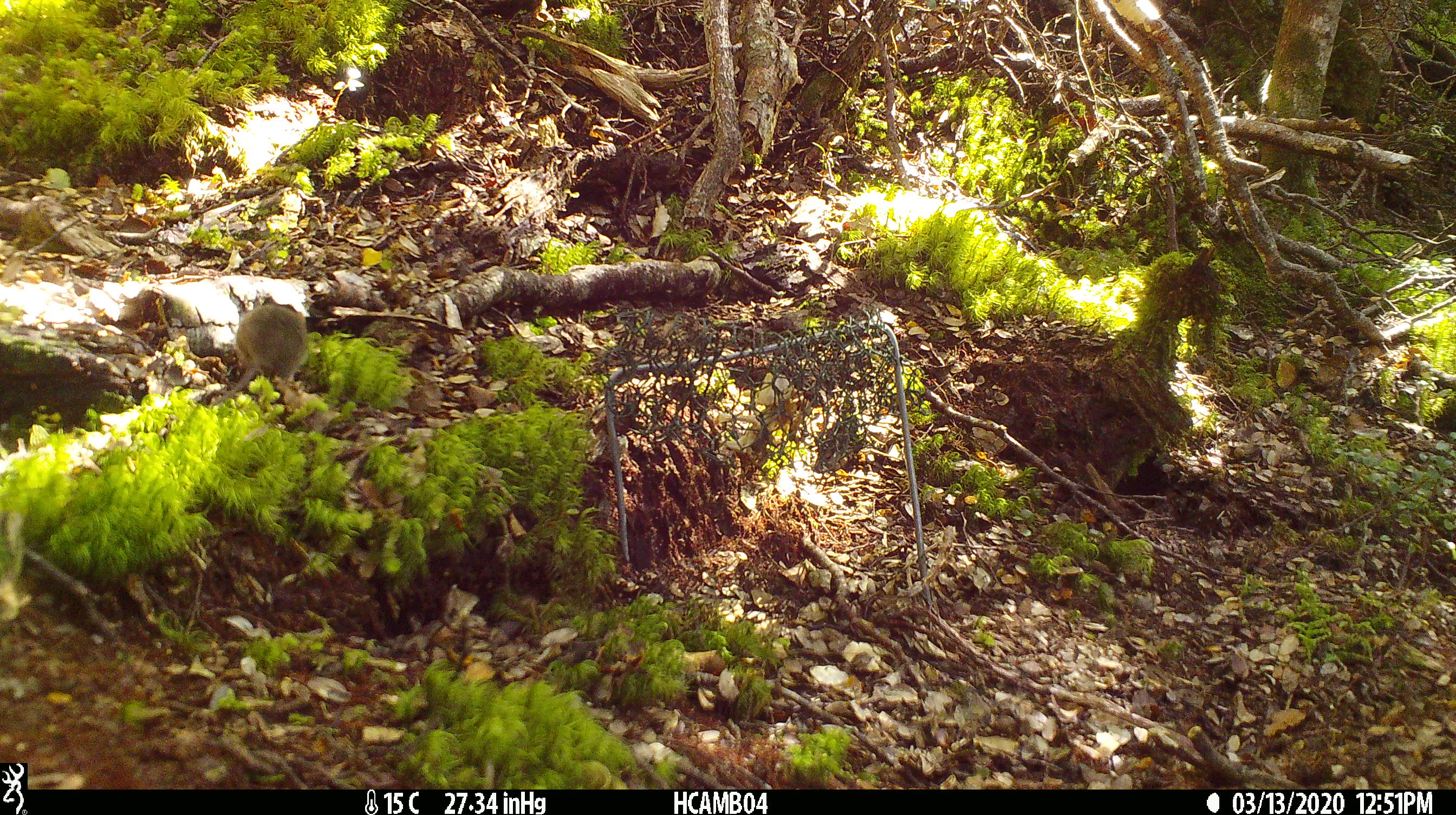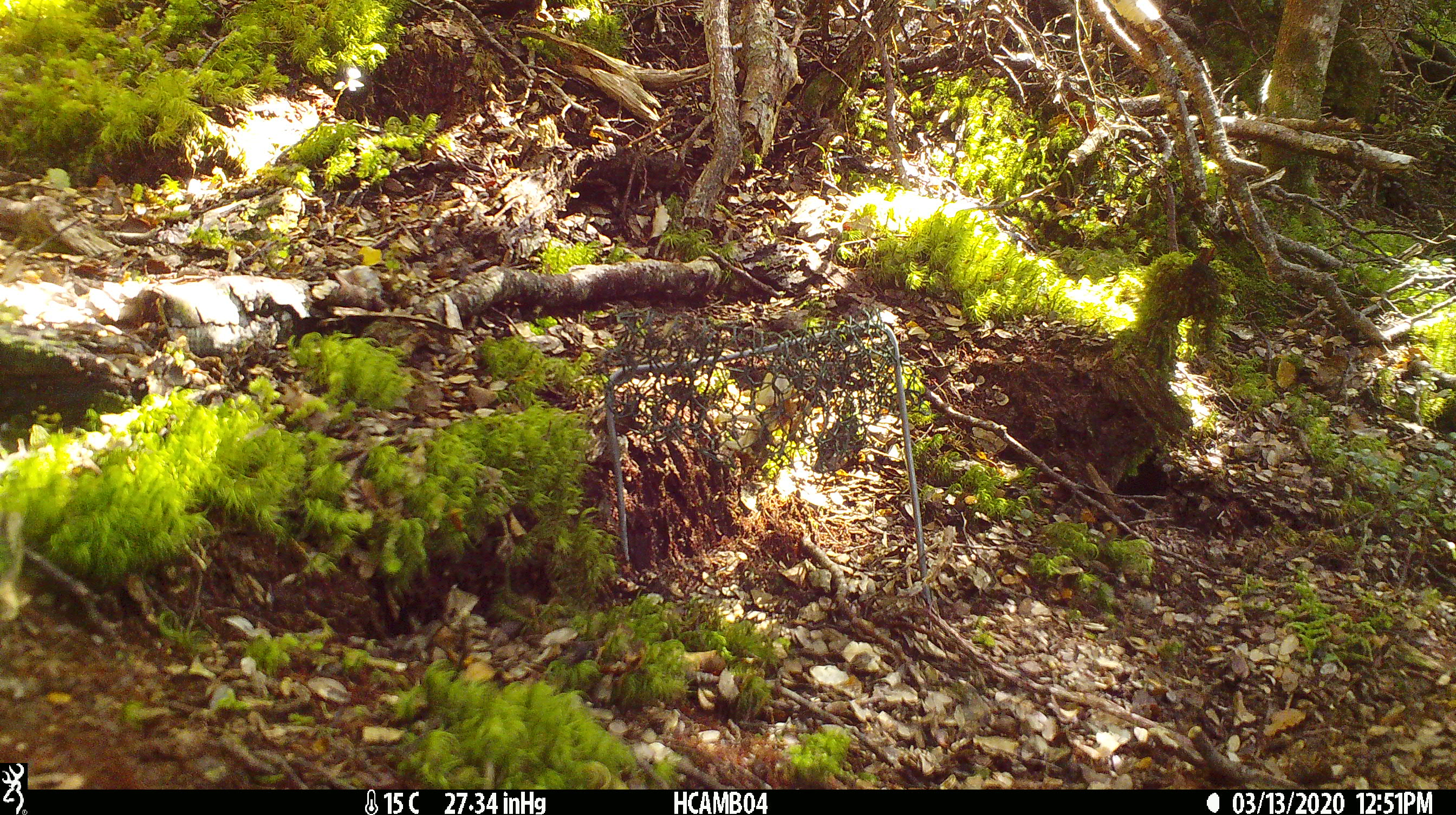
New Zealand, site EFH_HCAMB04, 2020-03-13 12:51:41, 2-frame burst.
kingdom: Animalia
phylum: Chordata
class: Mammalia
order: Rodentia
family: Muridae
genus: Mus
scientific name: Mus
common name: mouse